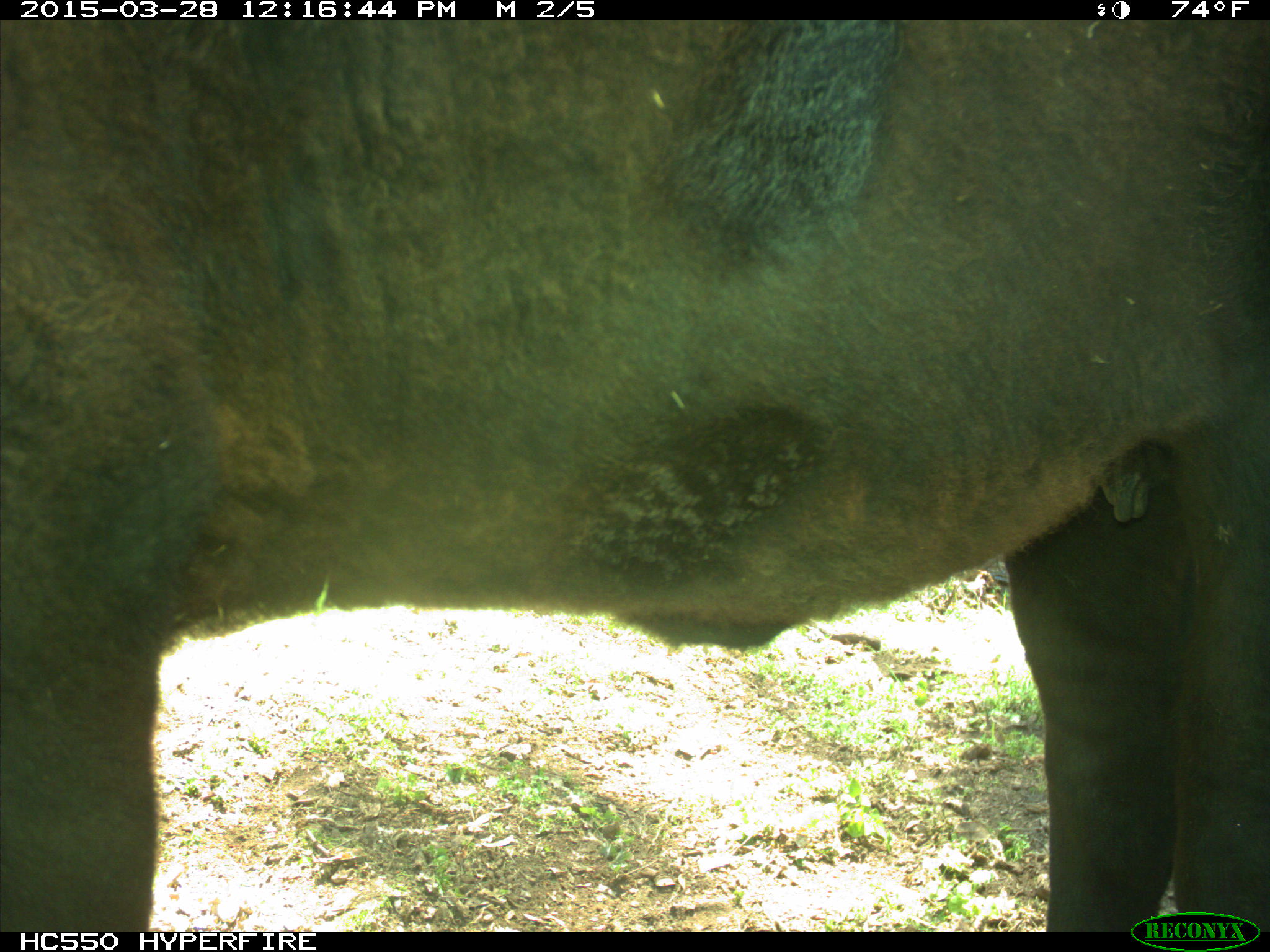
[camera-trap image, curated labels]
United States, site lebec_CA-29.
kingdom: Animalia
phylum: Chordata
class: Mammalia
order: Artiodactyla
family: Bovidae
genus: Bos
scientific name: Bos taurus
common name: domestic cow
Bos taurus (domestic cow).